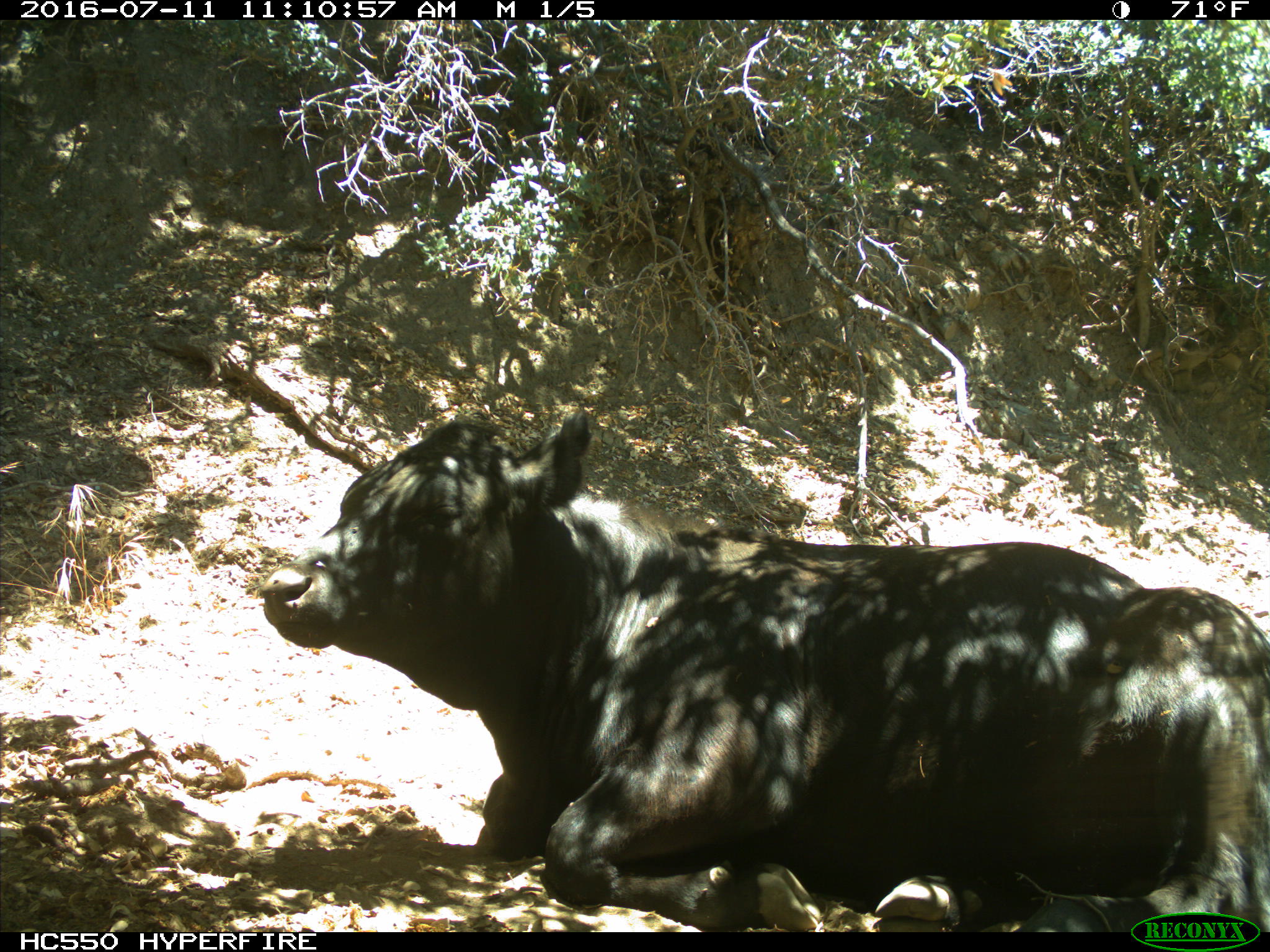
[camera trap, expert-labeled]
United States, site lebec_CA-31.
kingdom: Animalia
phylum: Chordata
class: Mammalia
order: Artiodactyla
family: Bovidae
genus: Bos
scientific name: Bos taurus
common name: domestic cow